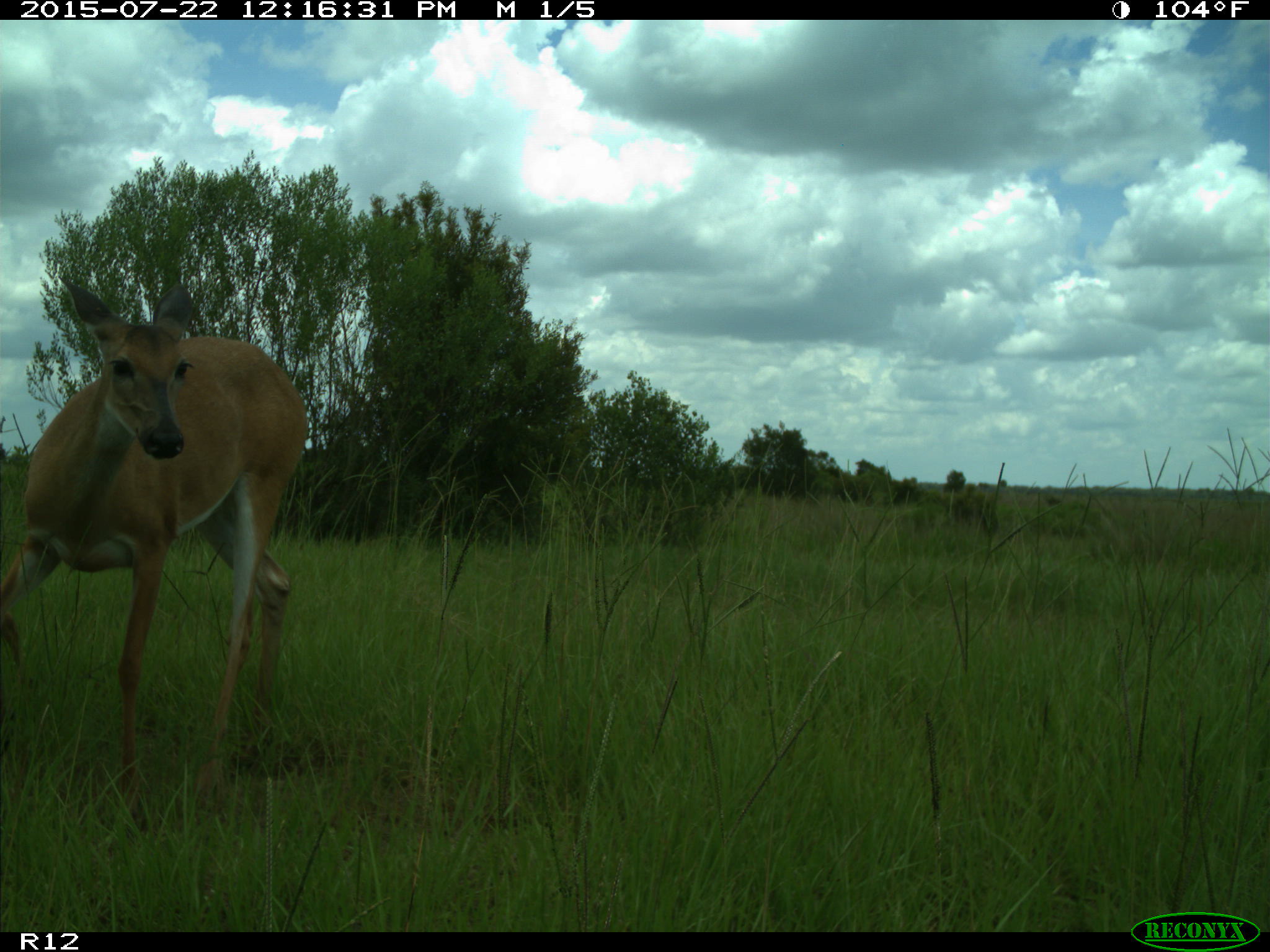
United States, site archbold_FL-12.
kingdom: Animalia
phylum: Chordata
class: Mammalia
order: Artiodactyla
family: Cervidae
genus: Odocoileus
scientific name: Odocoileus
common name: deer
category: unidentified deer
Unidentified deer (deer) (Odocoileus).